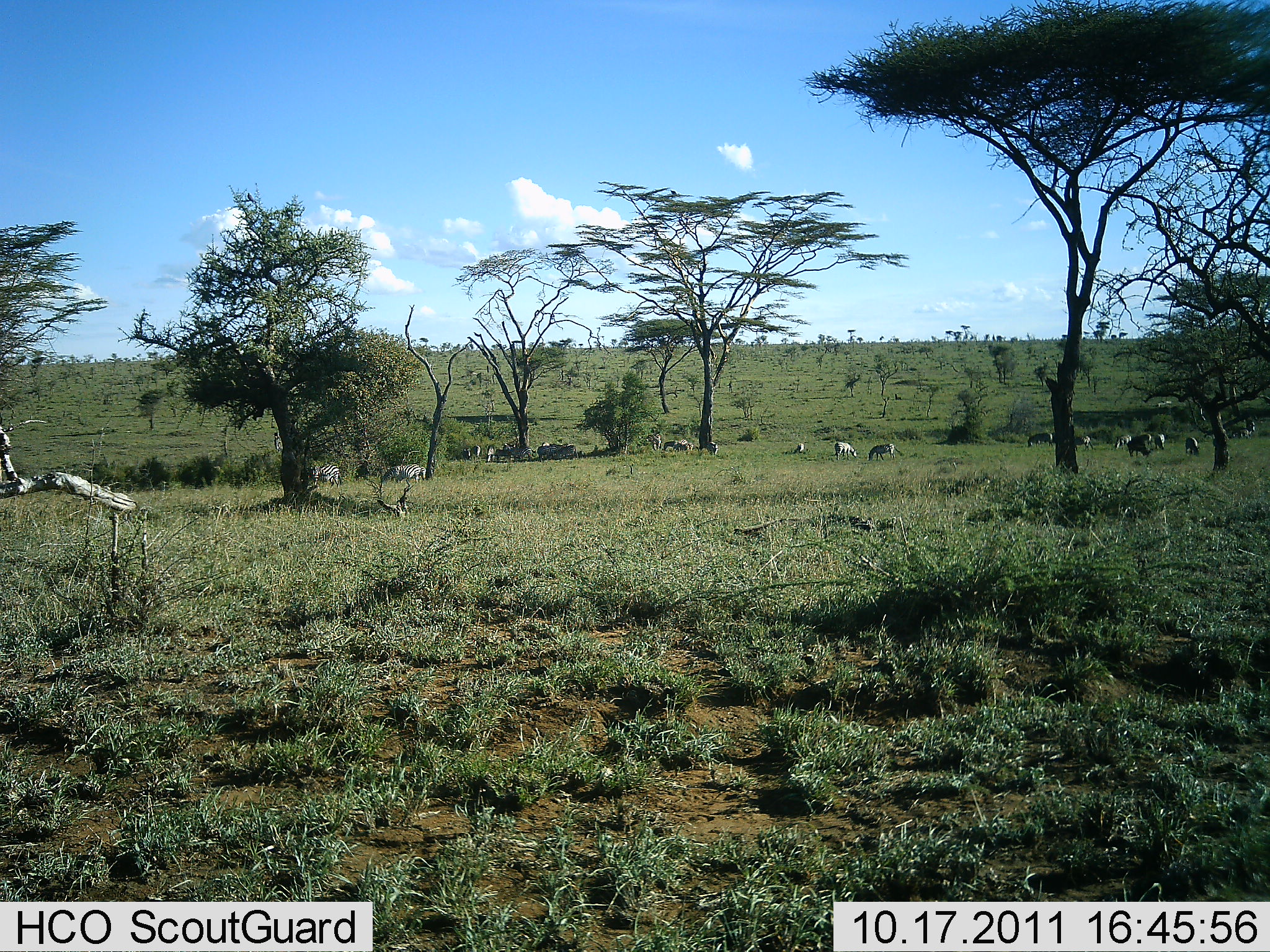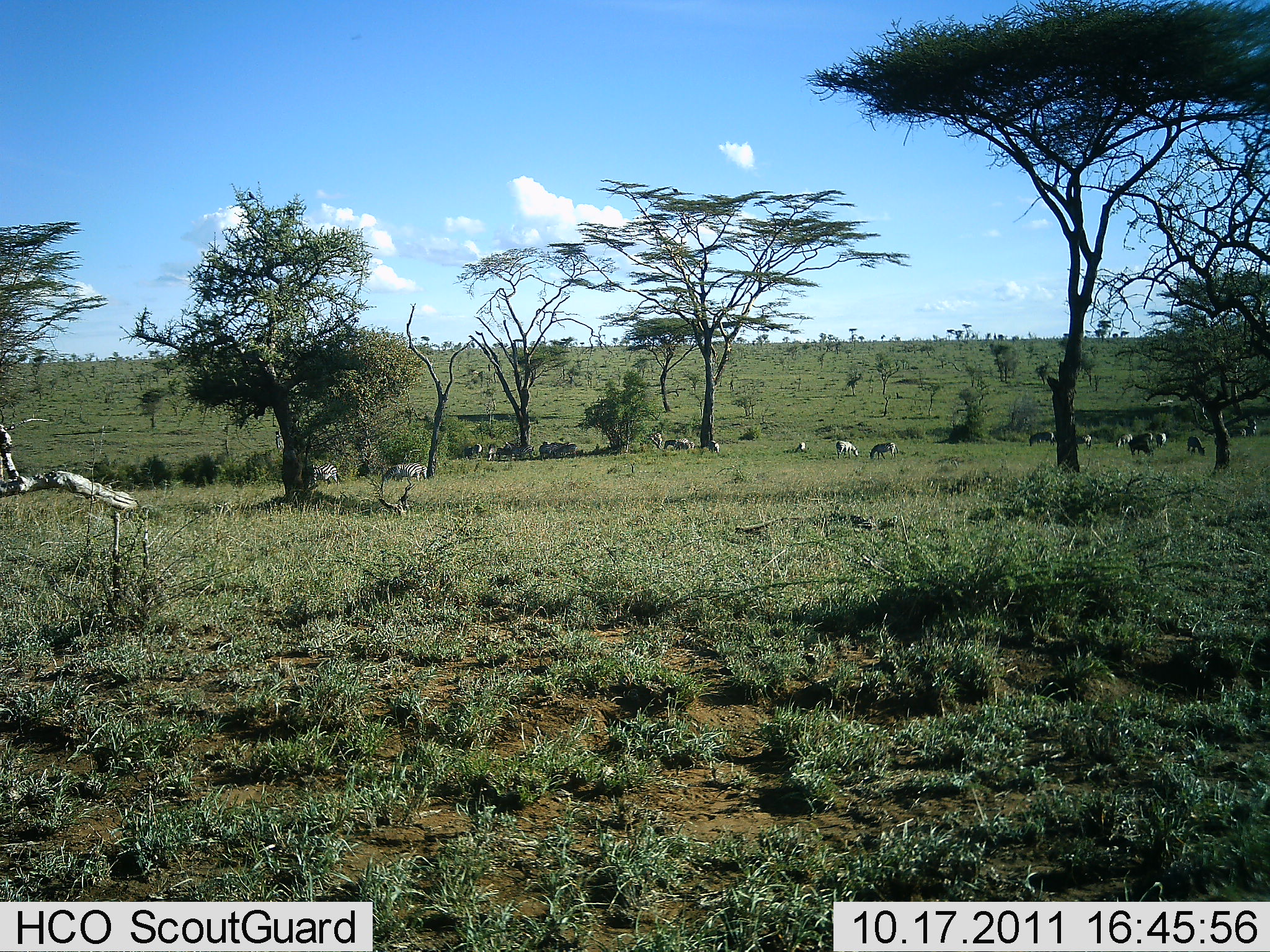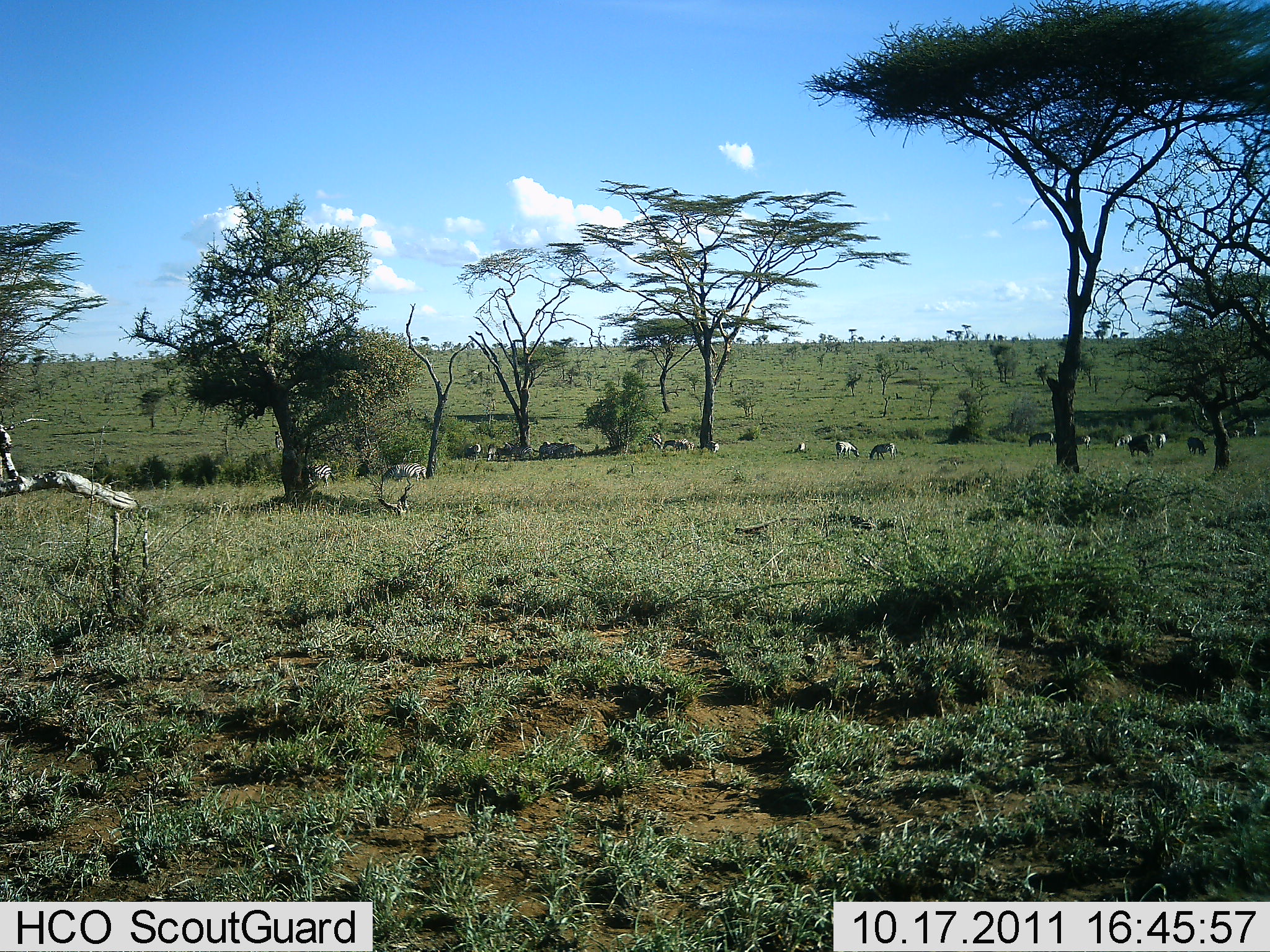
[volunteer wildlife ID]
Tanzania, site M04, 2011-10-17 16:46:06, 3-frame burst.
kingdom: Animalia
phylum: Chordata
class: Mammalia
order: Perissodactyla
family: Equidae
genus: Equus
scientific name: Equus quagga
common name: plains zebra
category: zebra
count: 11-50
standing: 60%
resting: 7%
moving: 27%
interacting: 0%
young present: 0%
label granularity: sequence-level